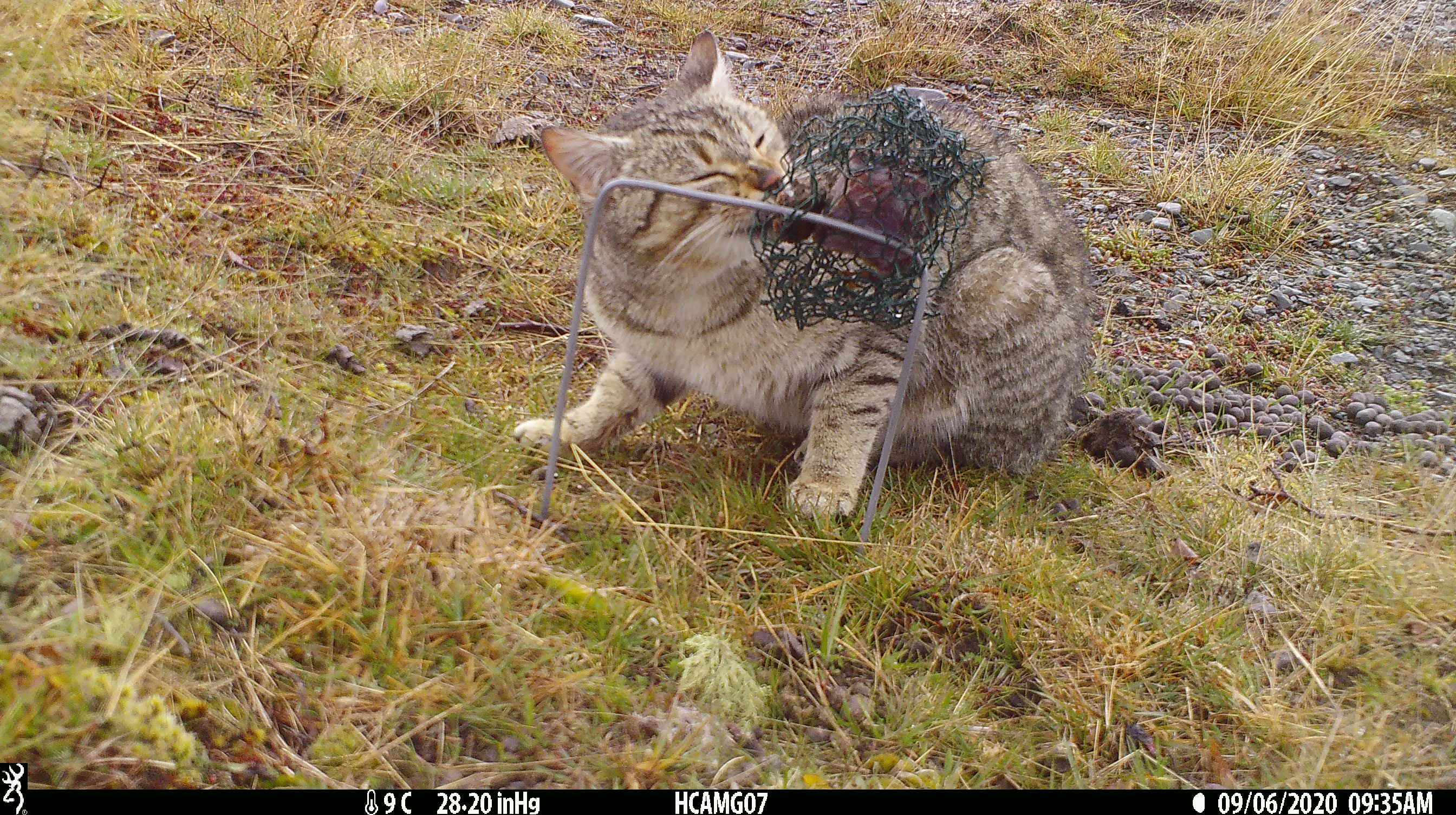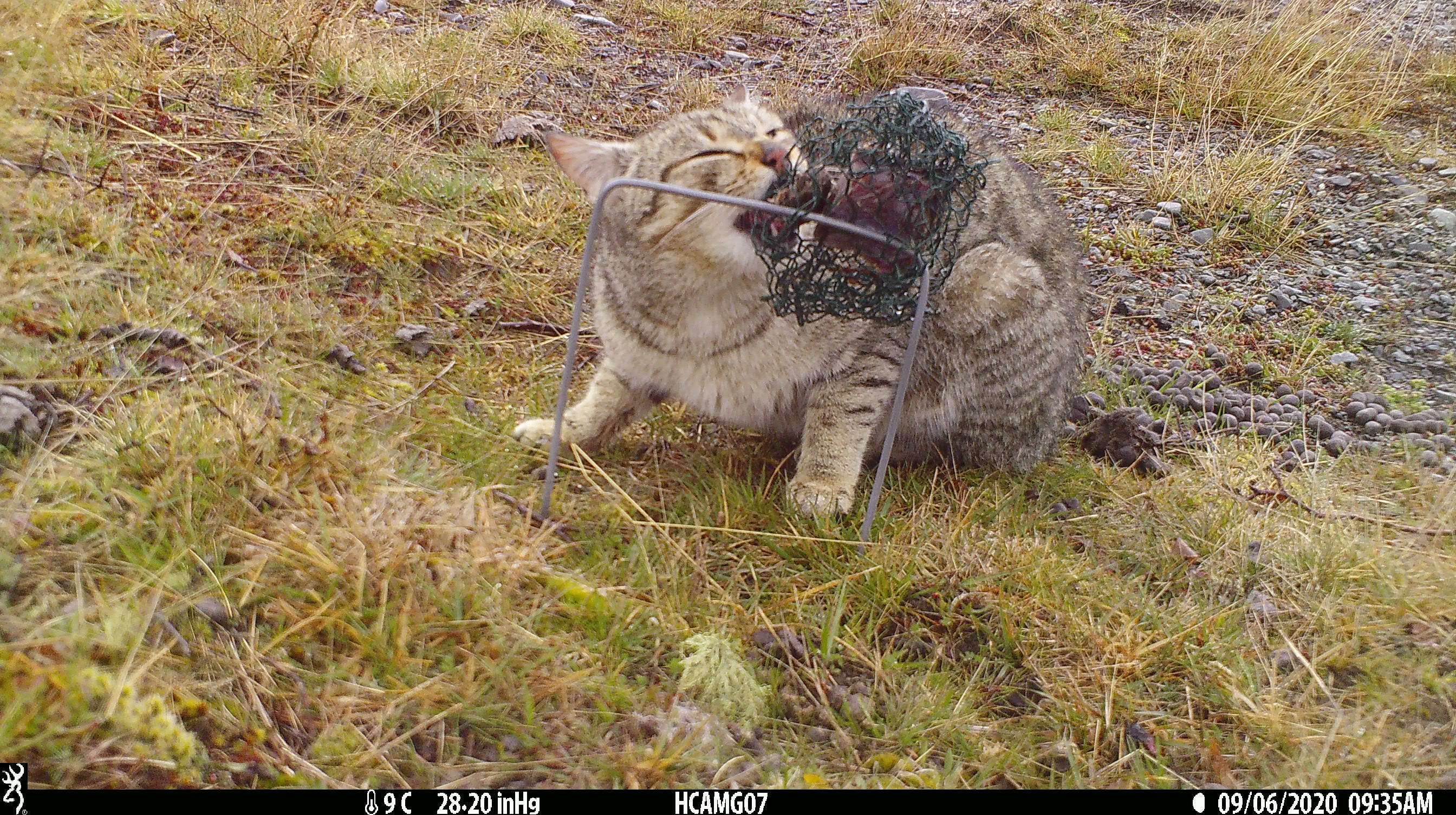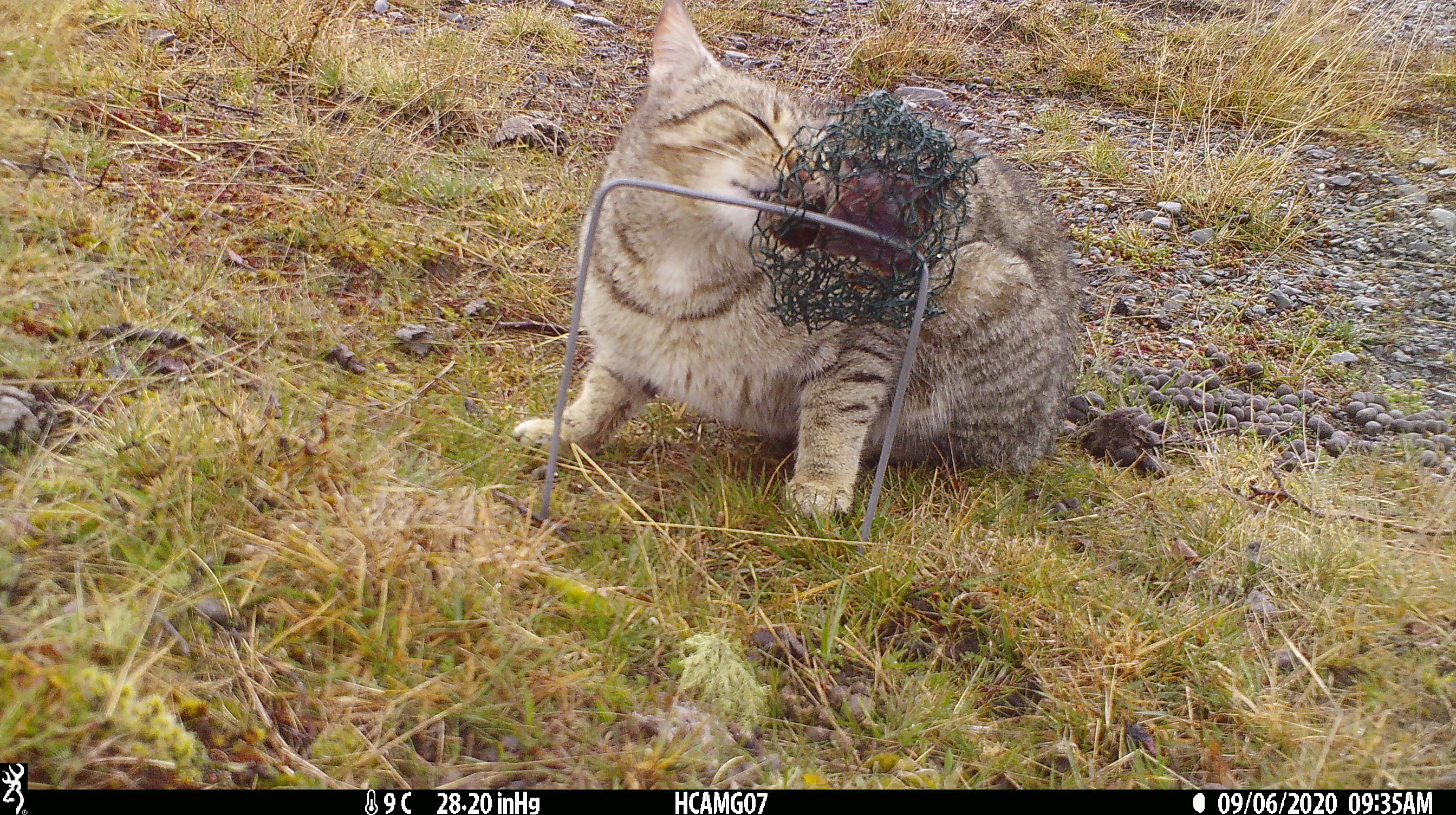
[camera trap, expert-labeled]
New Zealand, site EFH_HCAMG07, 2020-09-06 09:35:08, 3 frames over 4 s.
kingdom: Animalia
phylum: Chordata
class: Mammalia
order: Carnivora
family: Felidae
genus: Felis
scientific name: Felis catus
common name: domestic cat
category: cat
Cat (domestic cat) (Felis catus).